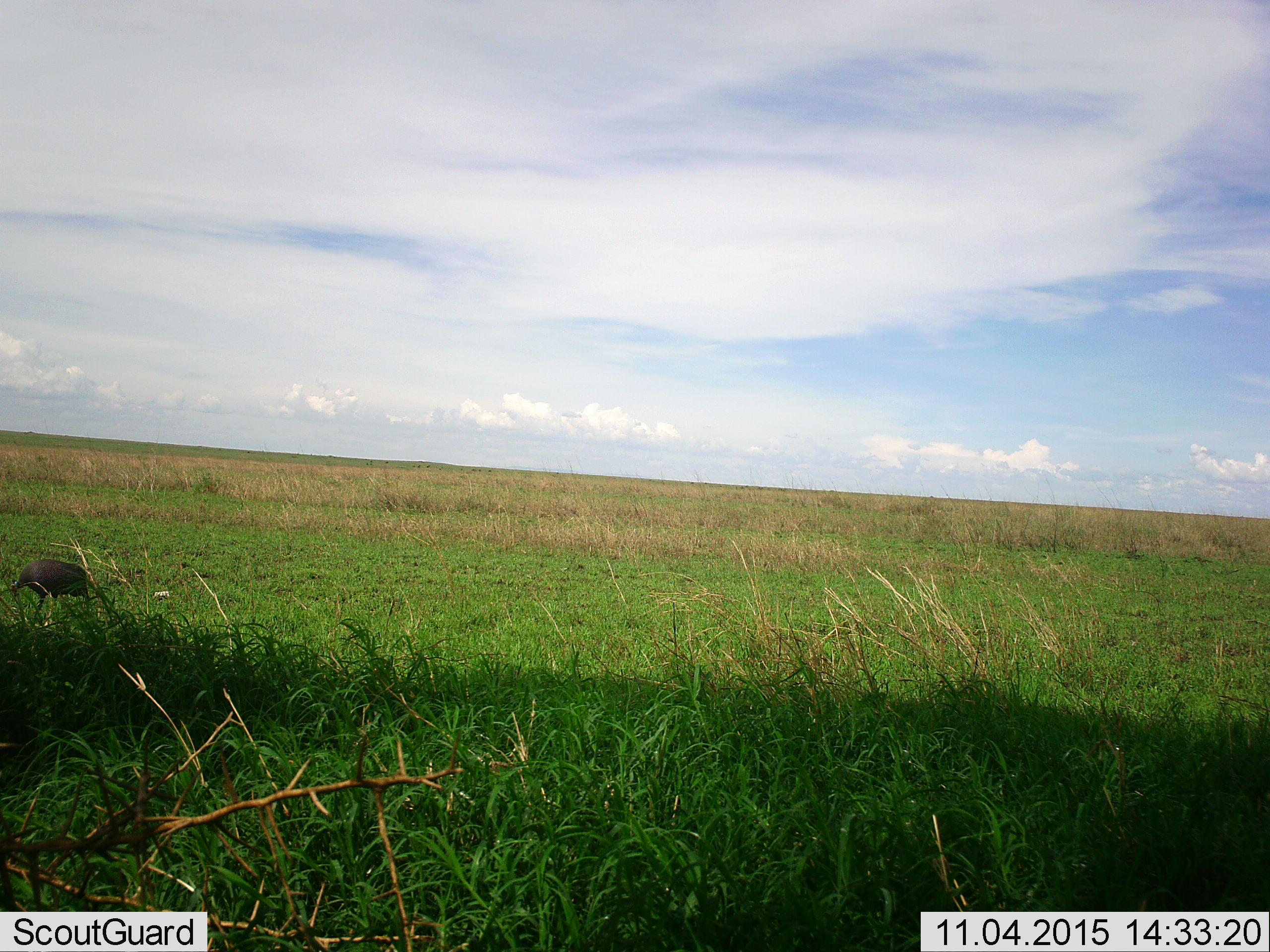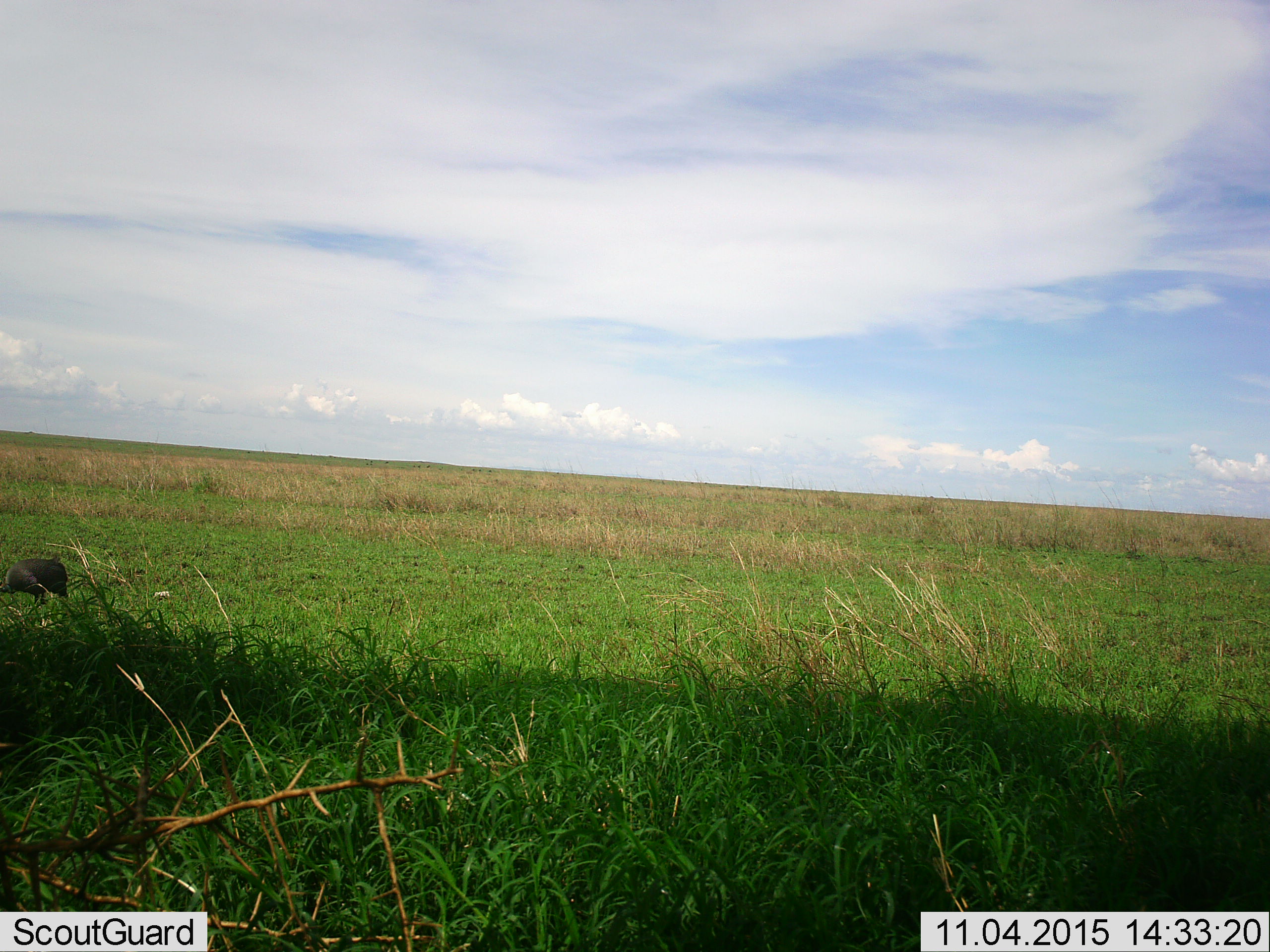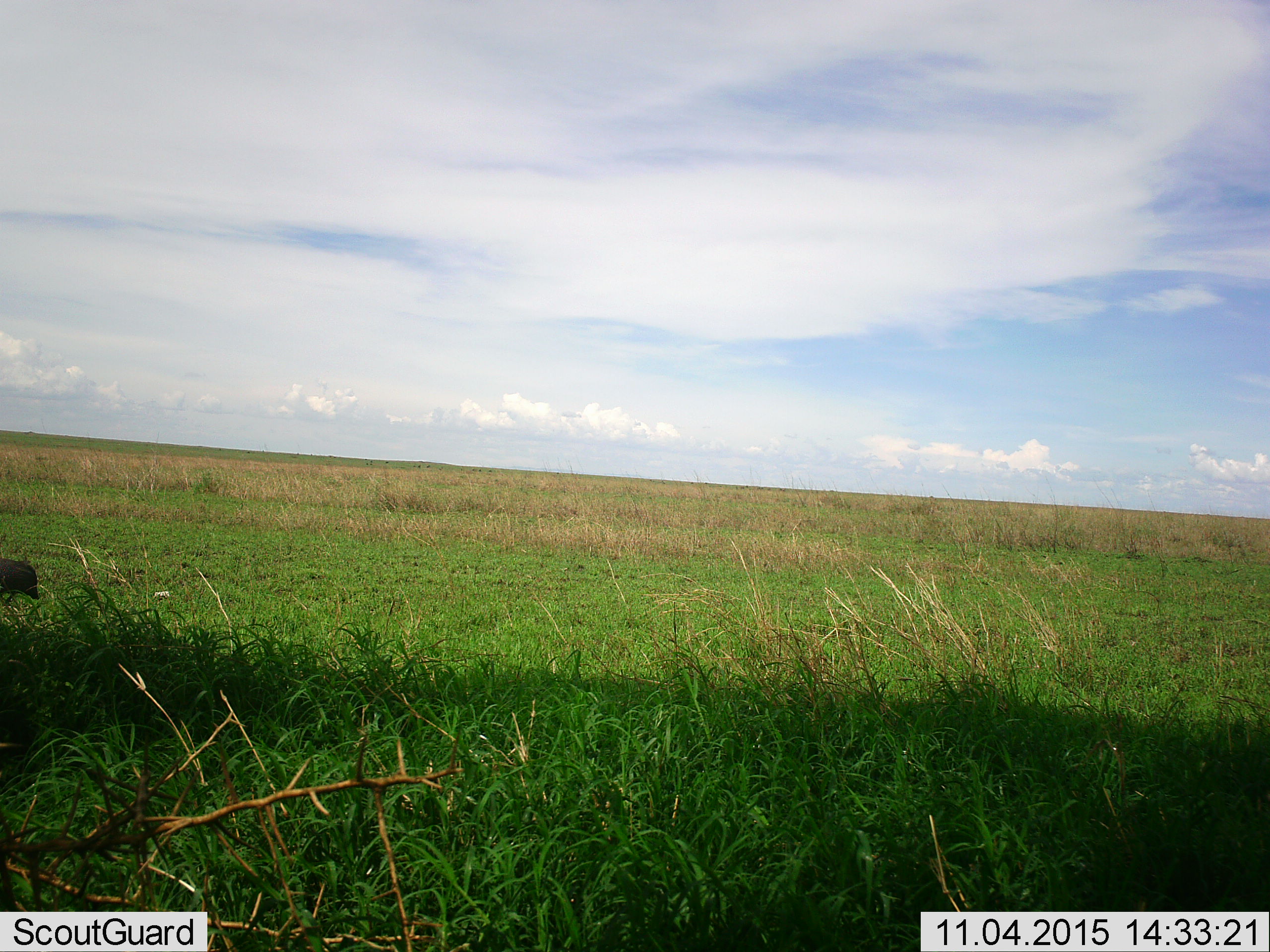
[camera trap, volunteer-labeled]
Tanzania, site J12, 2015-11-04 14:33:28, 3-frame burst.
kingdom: Animalia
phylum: Chordata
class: Aves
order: Galliformes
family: Numididae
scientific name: Numididae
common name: guinea fowl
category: guineafowl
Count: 1.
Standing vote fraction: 0%.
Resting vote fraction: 0%.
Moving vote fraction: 83%.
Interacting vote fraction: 0%.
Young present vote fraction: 0%.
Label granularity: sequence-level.